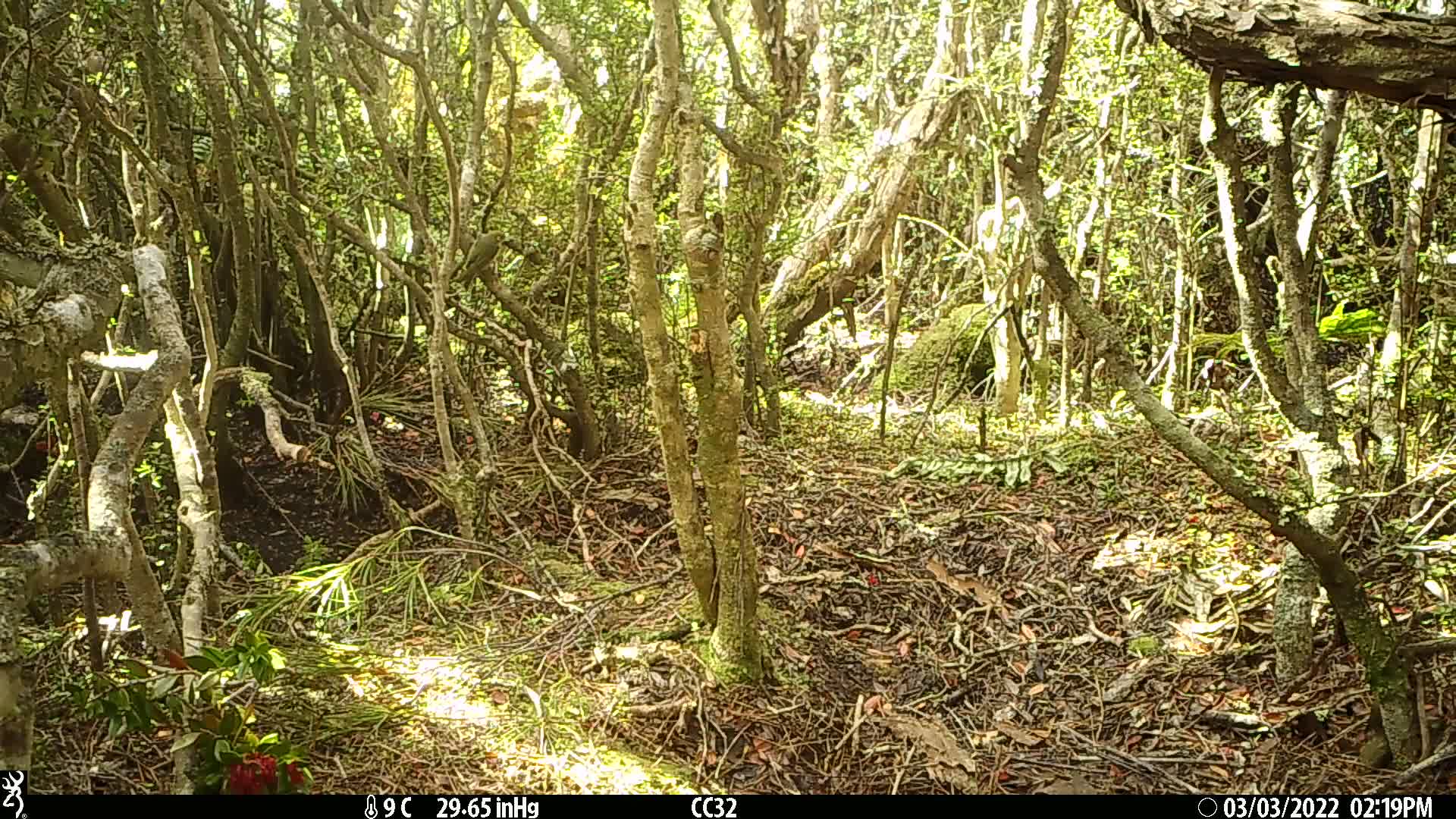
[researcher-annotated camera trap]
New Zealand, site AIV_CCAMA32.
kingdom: Animalia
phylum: Chordata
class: Aves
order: Passeriformes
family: Zosteropidae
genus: Zosterops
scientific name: Zosterops lateralis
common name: silvereye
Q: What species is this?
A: Silvereye (Zosterops lateralis).